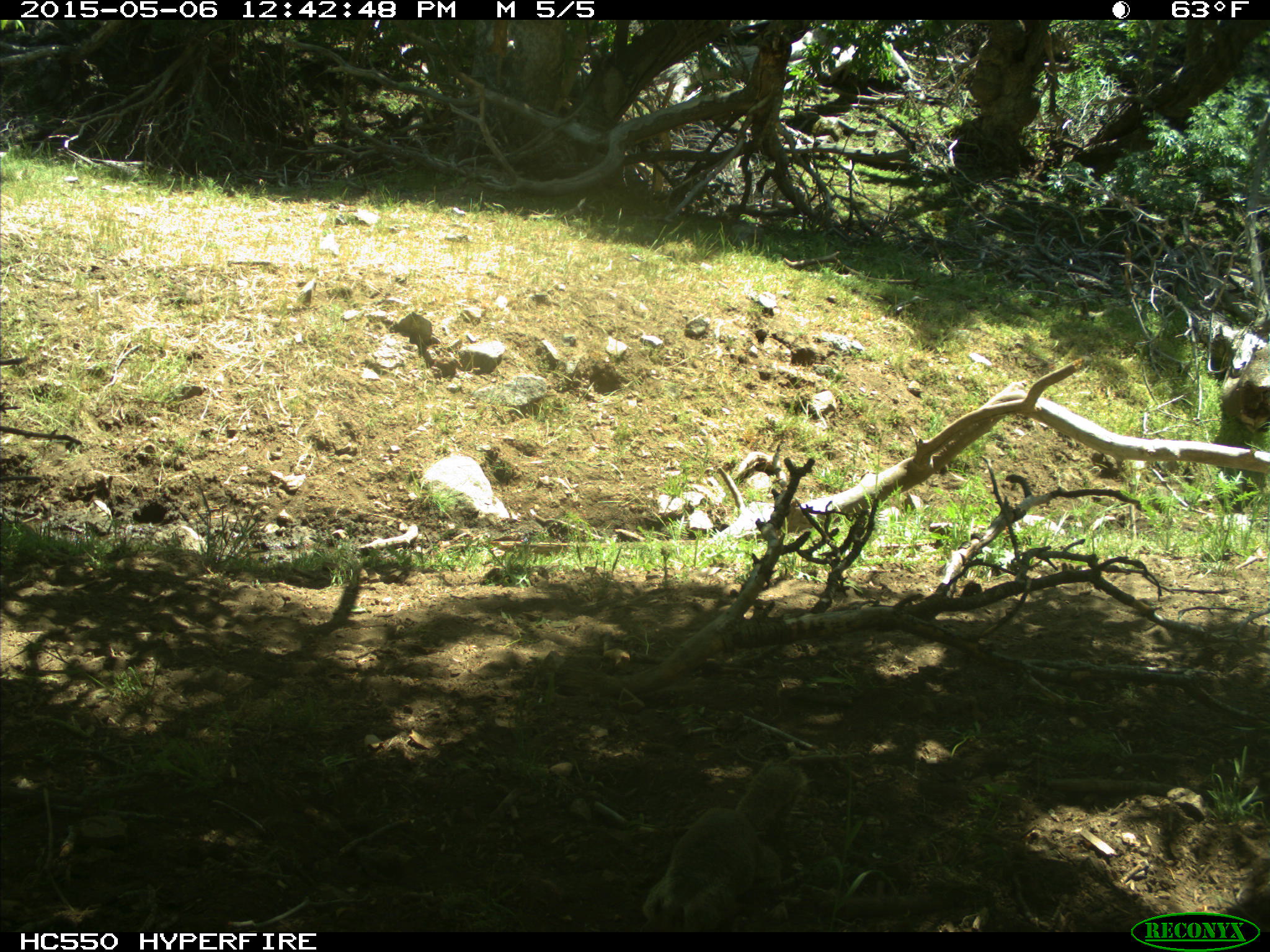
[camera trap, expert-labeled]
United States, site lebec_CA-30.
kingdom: Animalia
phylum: Chordata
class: Mammalia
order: Rodentia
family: Sciuridae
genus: Otospermophilus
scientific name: Otospermophilus beecheyi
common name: california ground squirrel